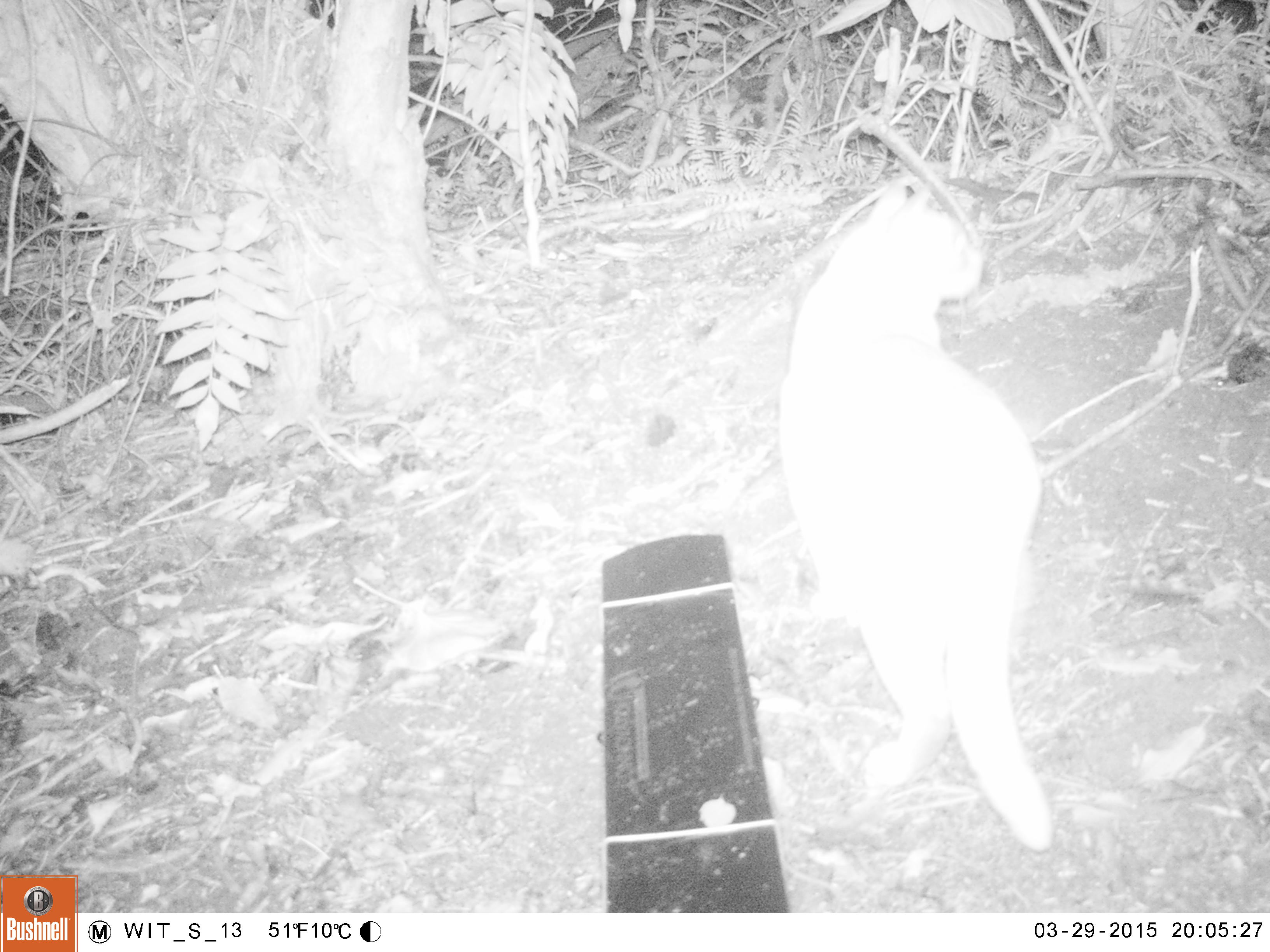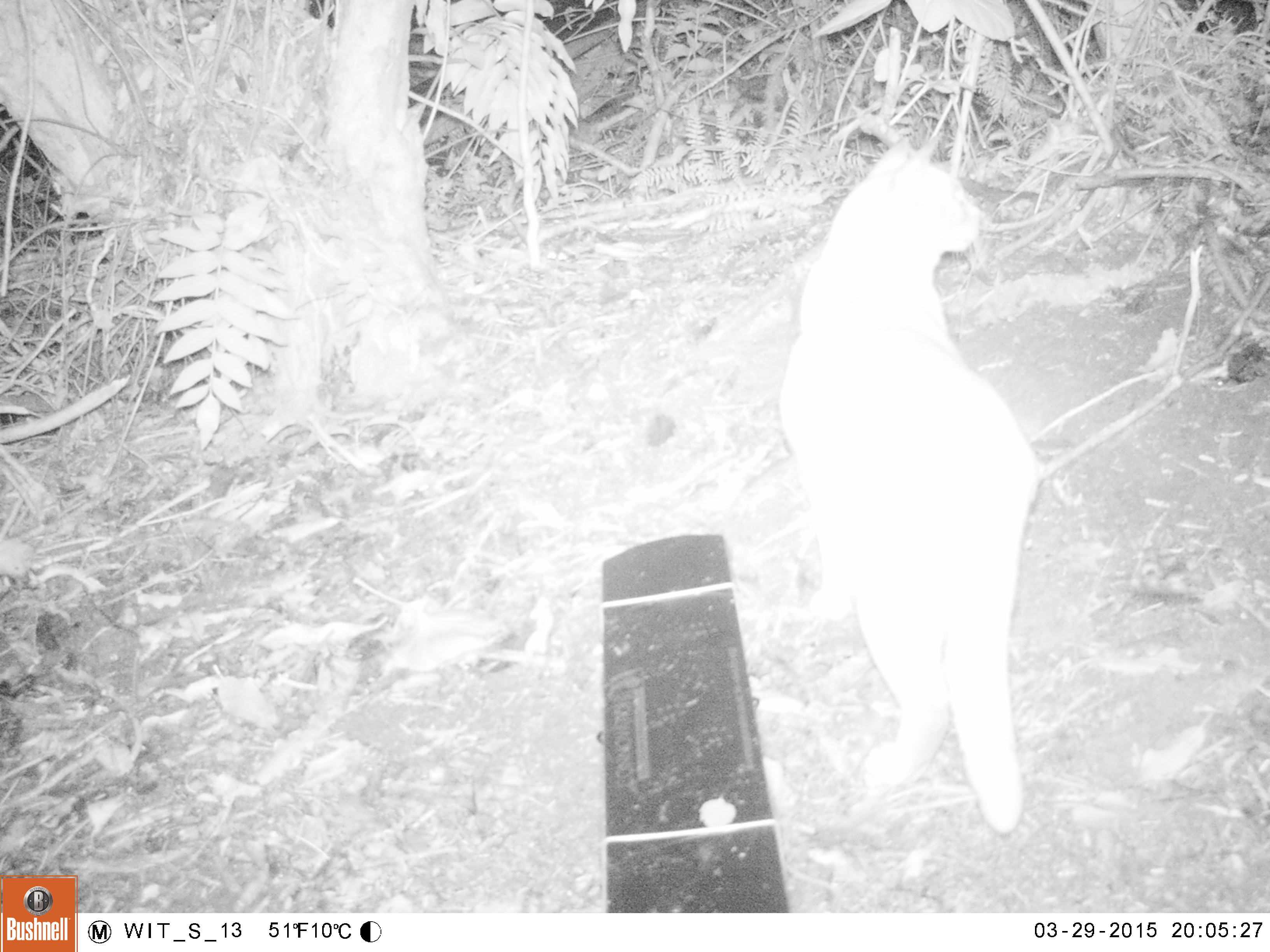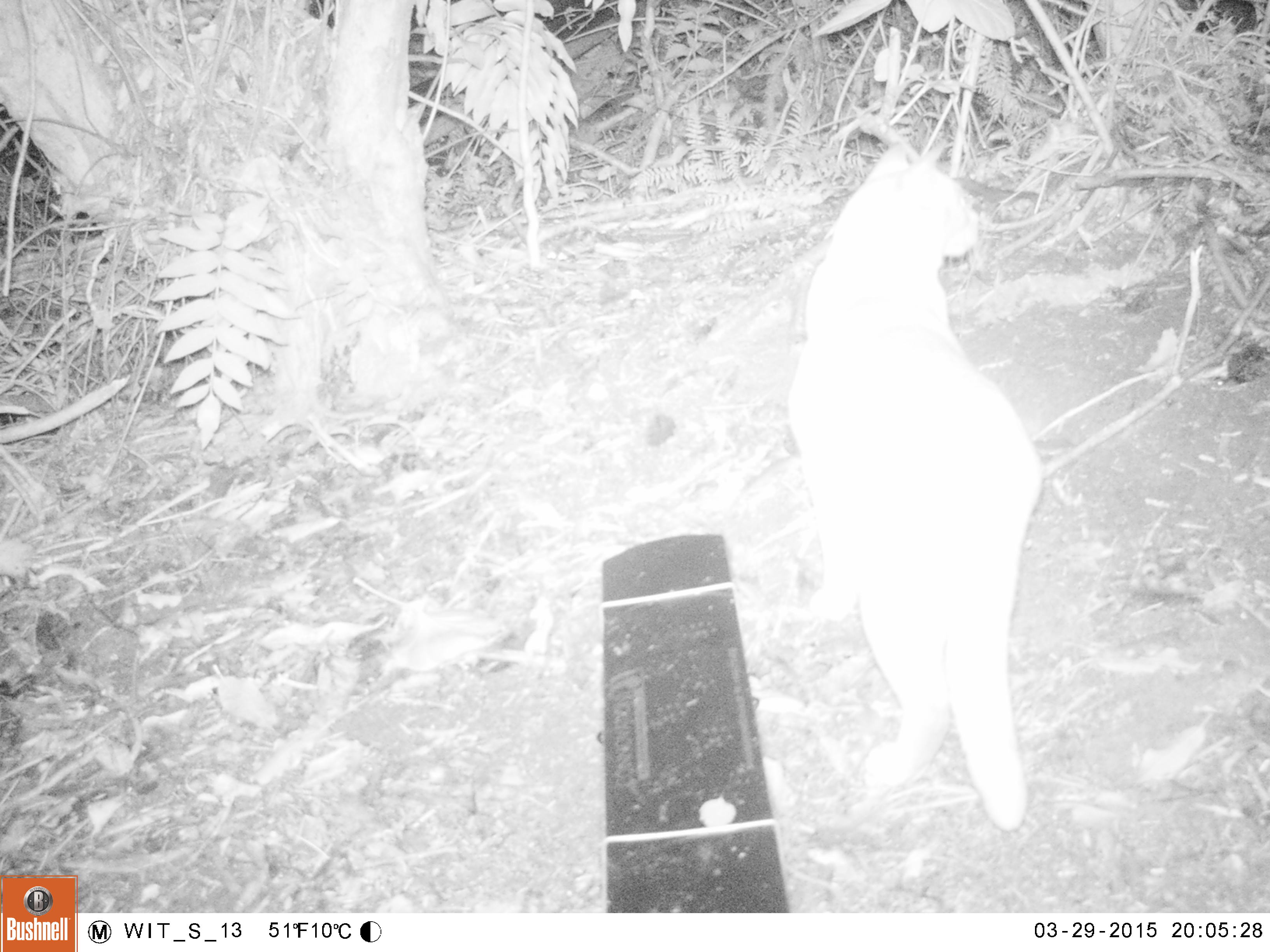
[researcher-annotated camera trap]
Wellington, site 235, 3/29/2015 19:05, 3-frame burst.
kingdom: Animalia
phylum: Chordata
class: Mammalia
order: Carnivora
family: Felidae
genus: Felis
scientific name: Felis catus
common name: cat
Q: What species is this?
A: Cat (Felis catus).